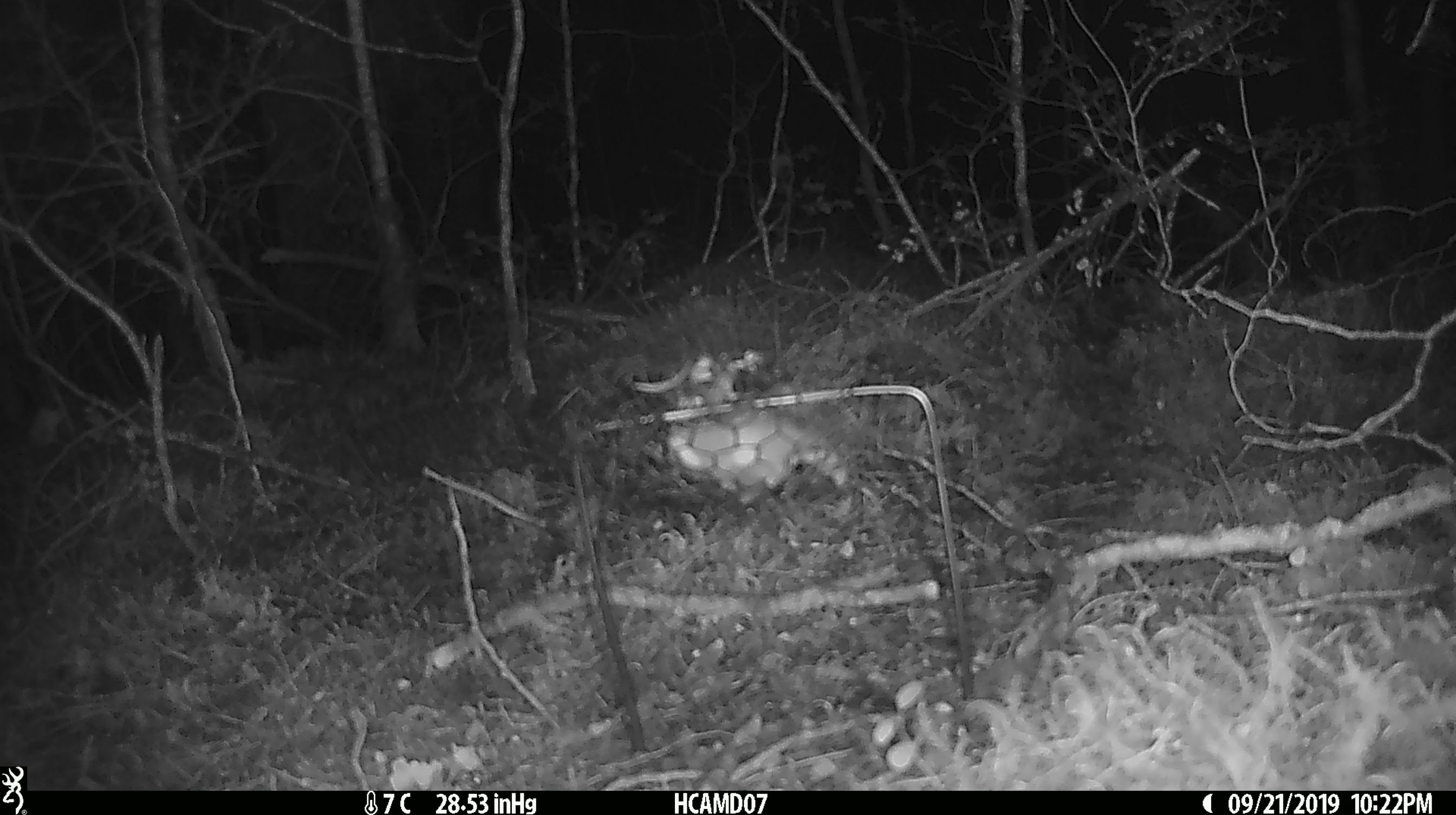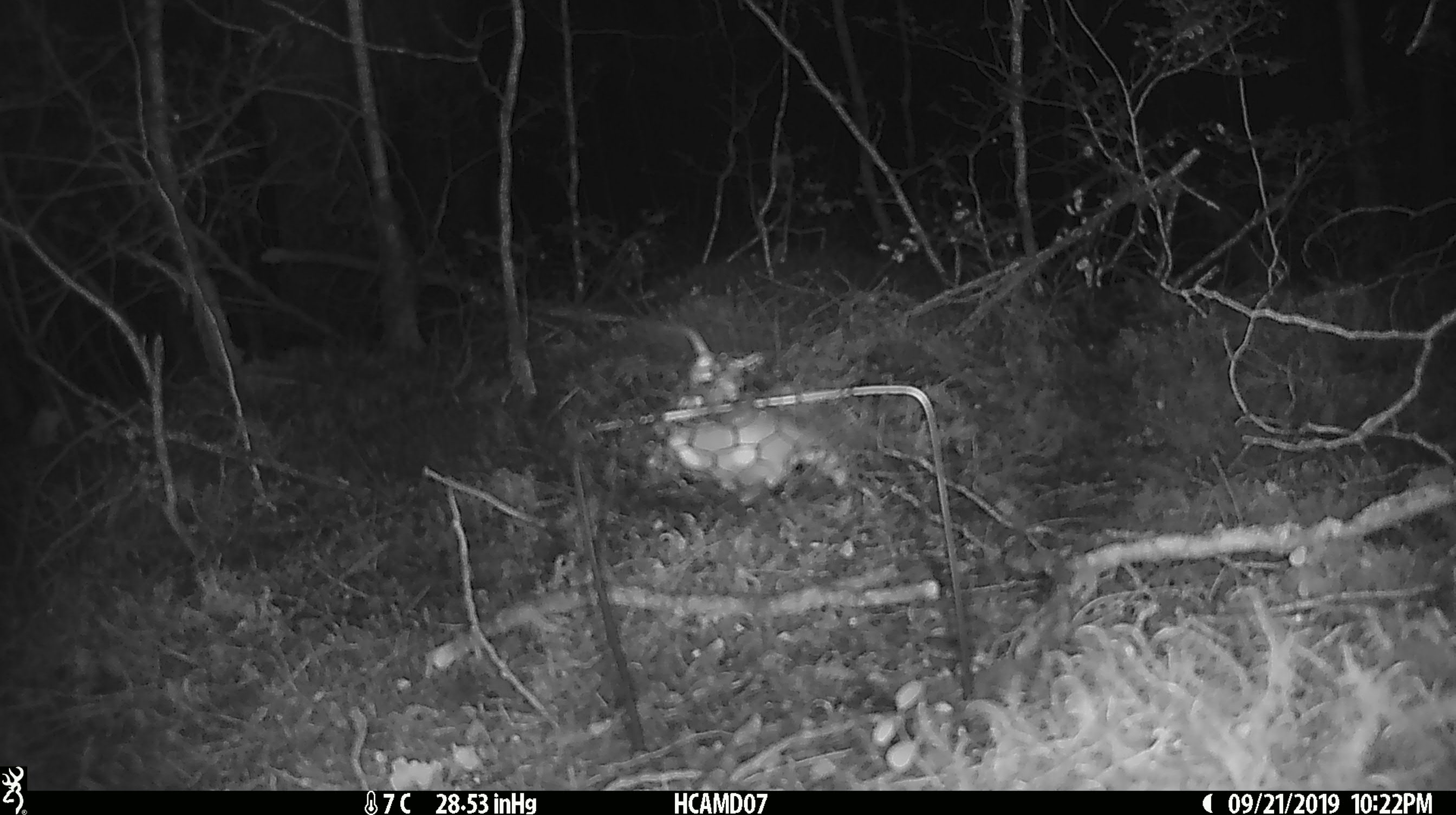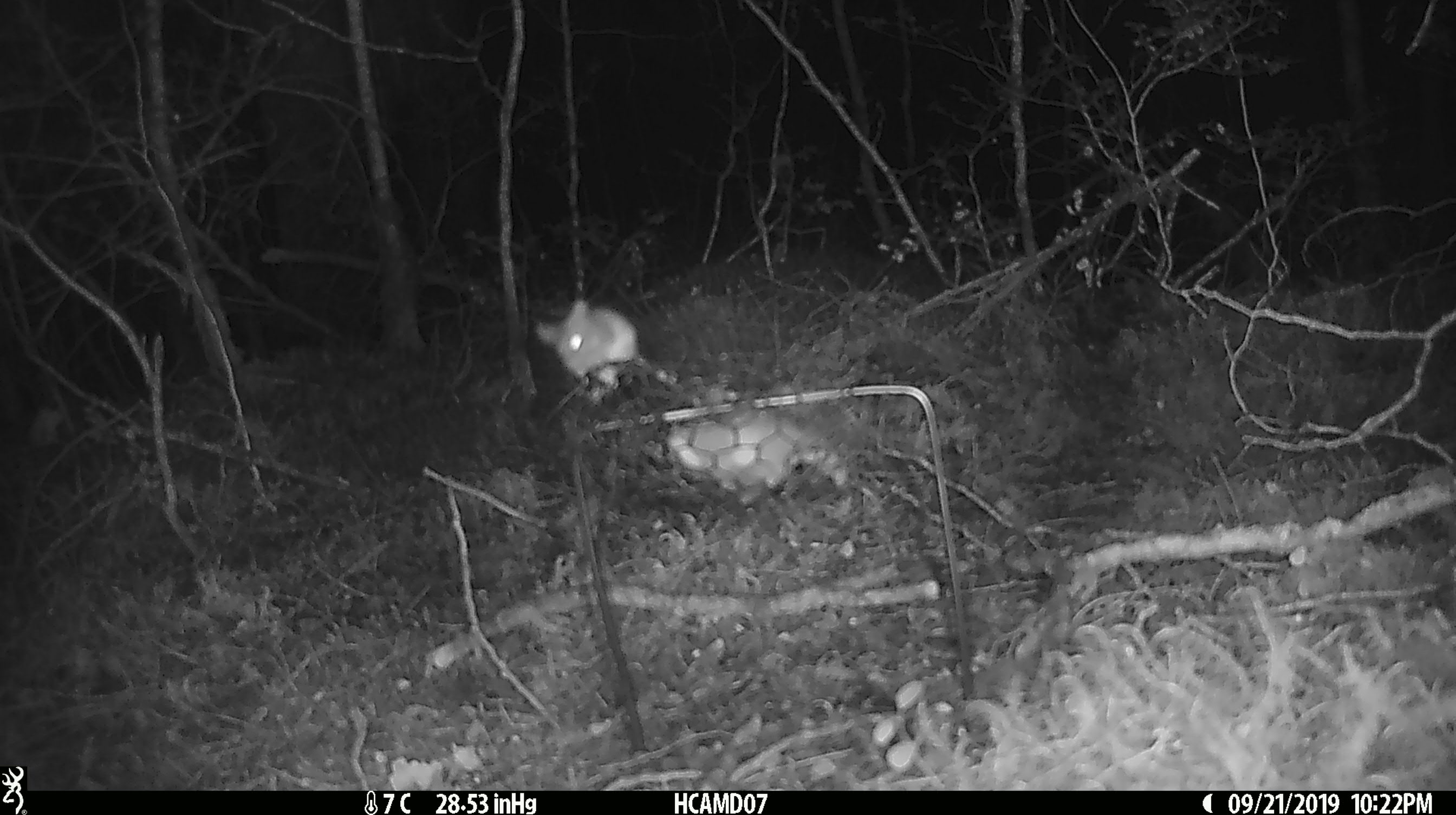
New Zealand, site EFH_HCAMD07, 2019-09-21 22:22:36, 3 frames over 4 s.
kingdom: Animalia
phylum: Chordata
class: Mammalia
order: Rodentia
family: Muridae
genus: Mus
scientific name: Mus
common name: mouse